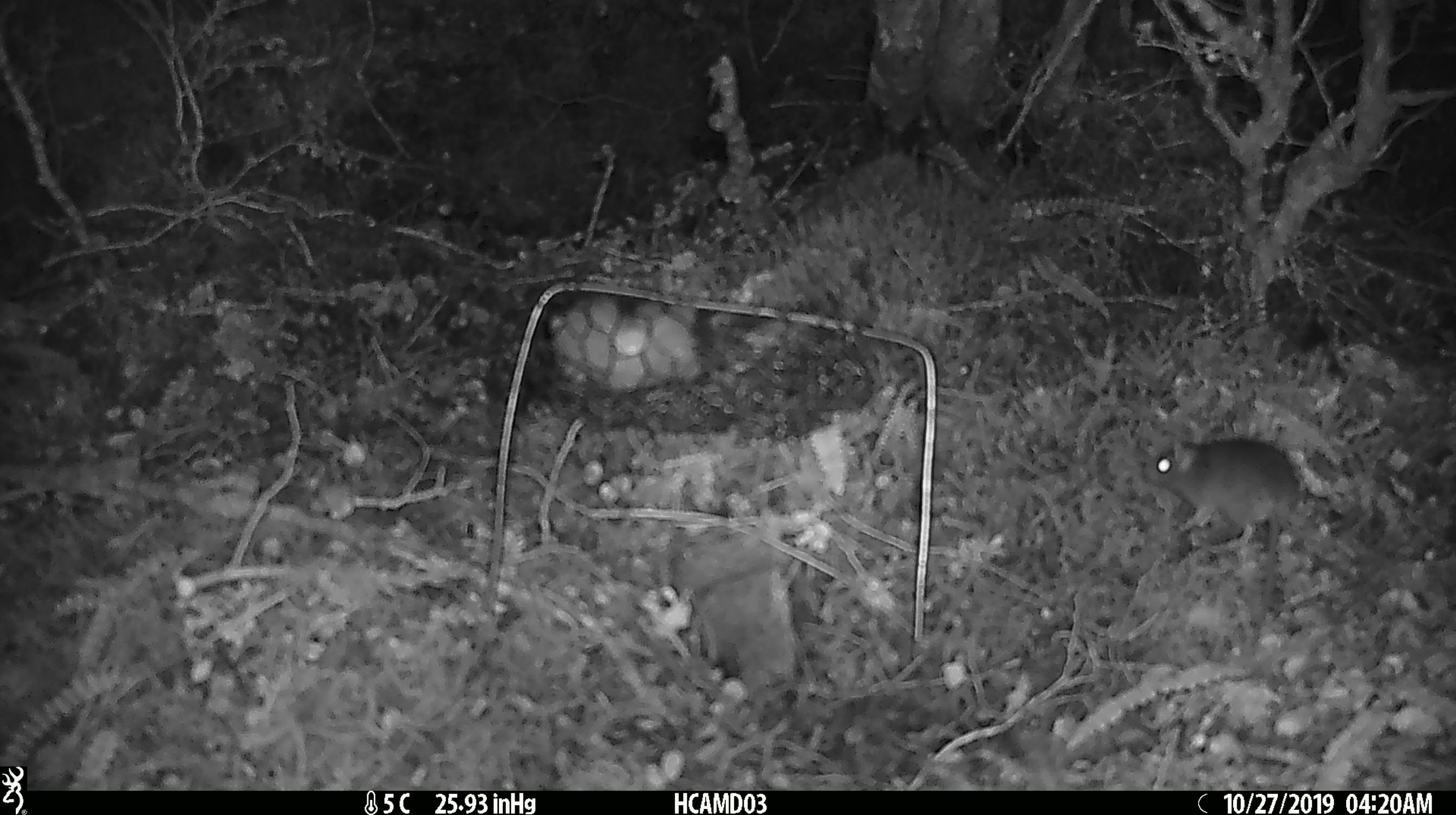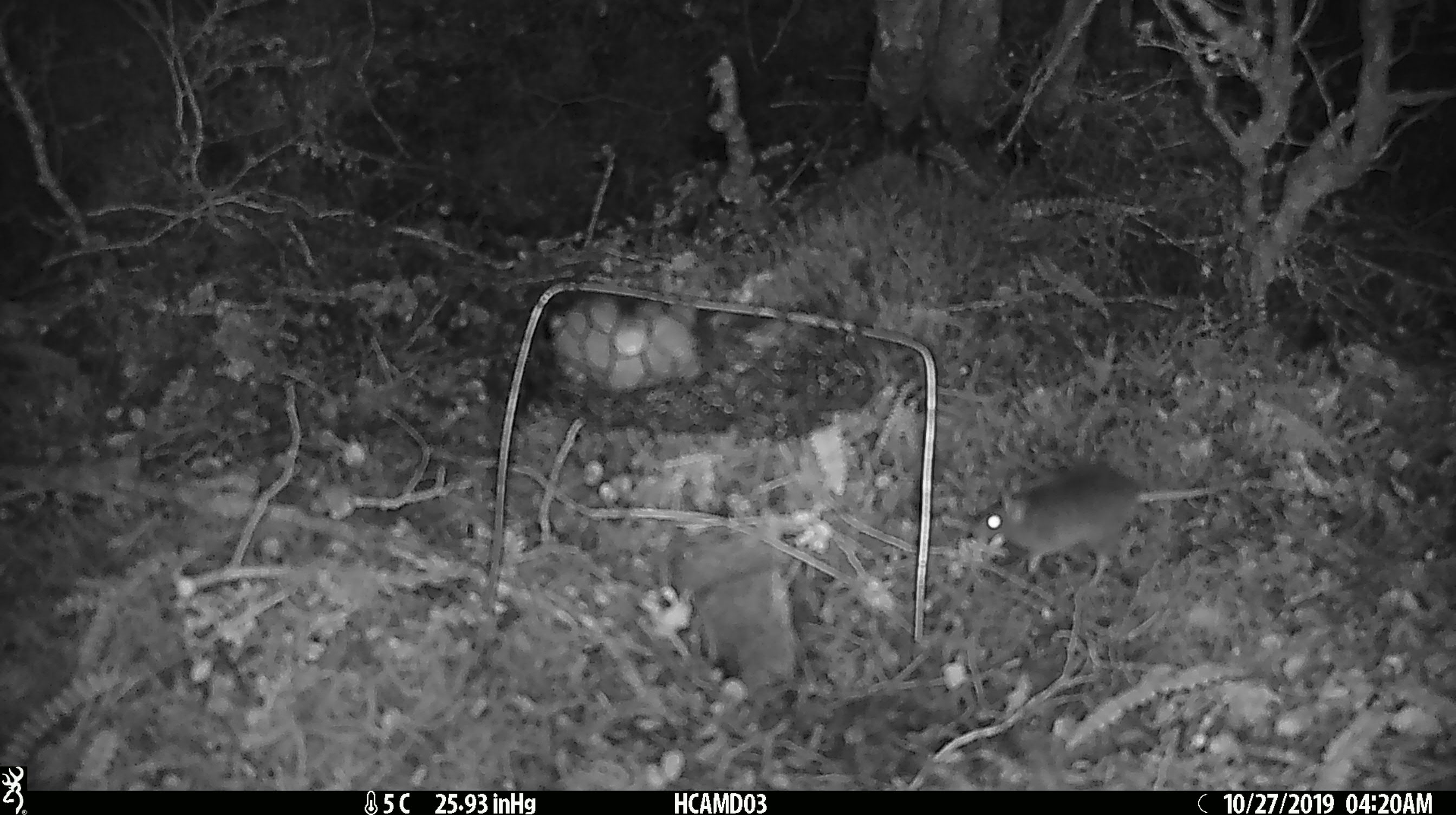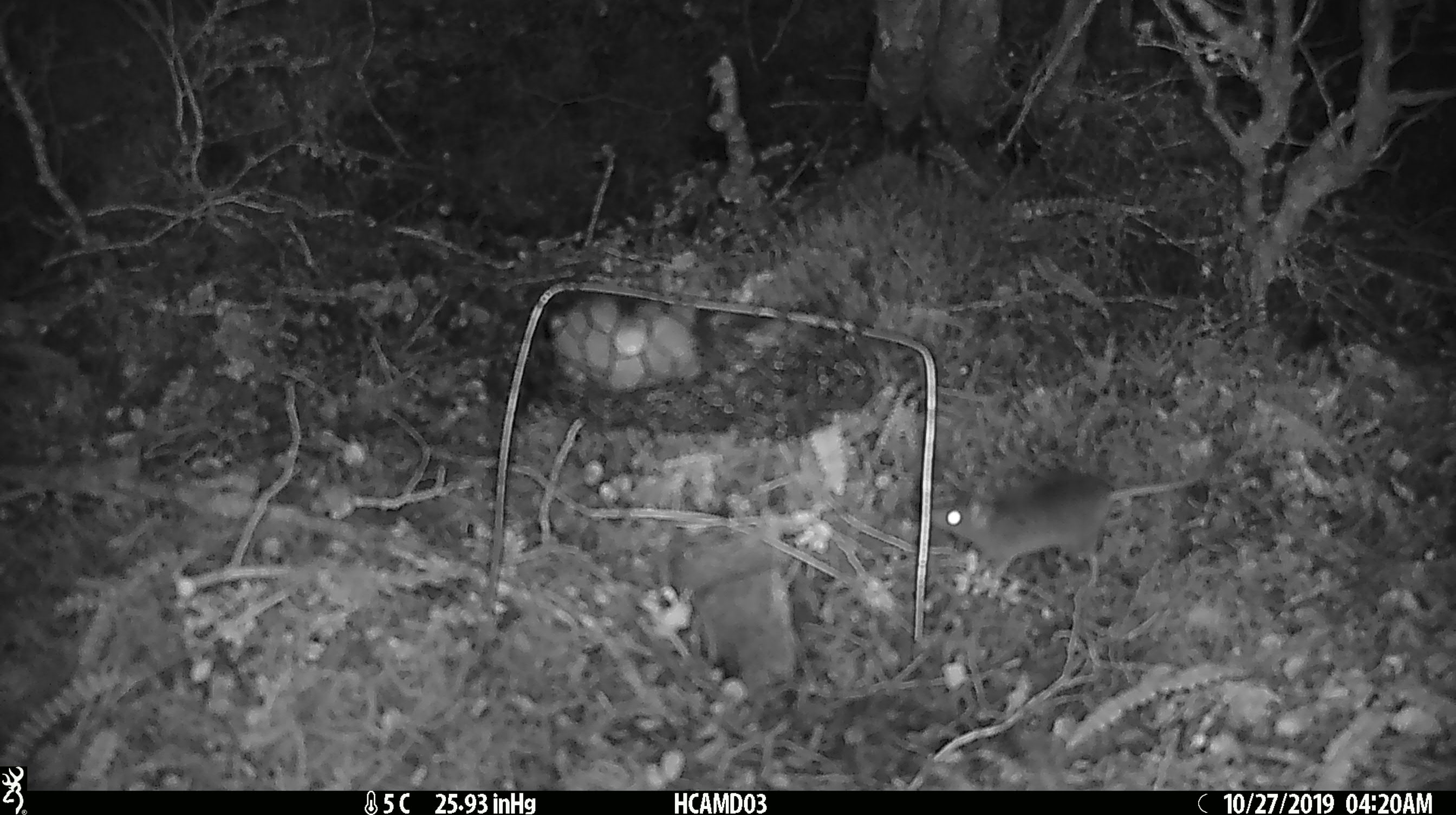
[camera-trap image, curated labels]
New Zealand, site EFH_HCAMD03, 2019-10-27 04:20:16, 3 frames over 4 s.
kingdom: Animalia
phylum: Chordata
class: Mammalia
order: Rodentia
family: Muridae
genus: Mus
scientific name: Mus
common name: mouse